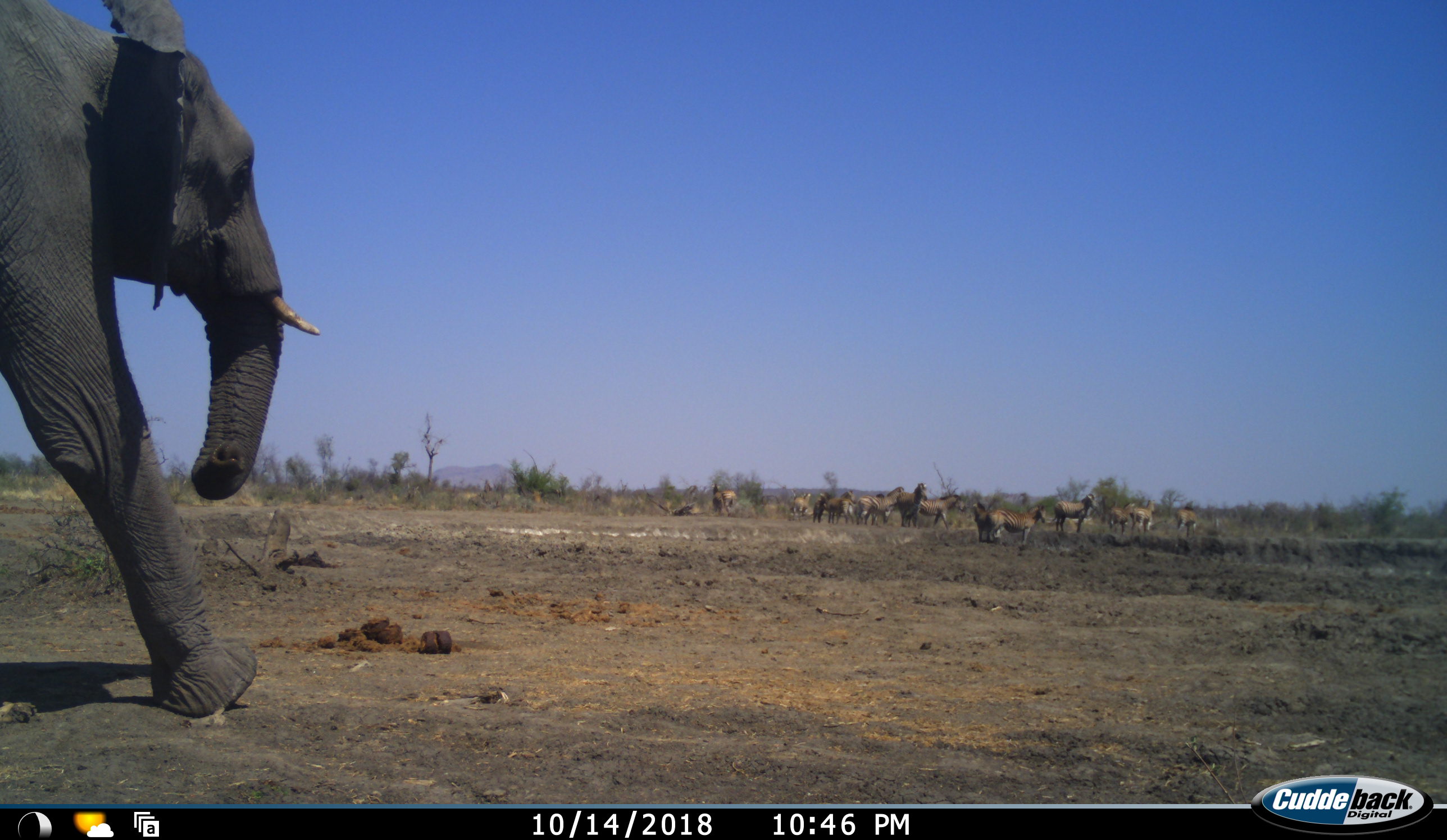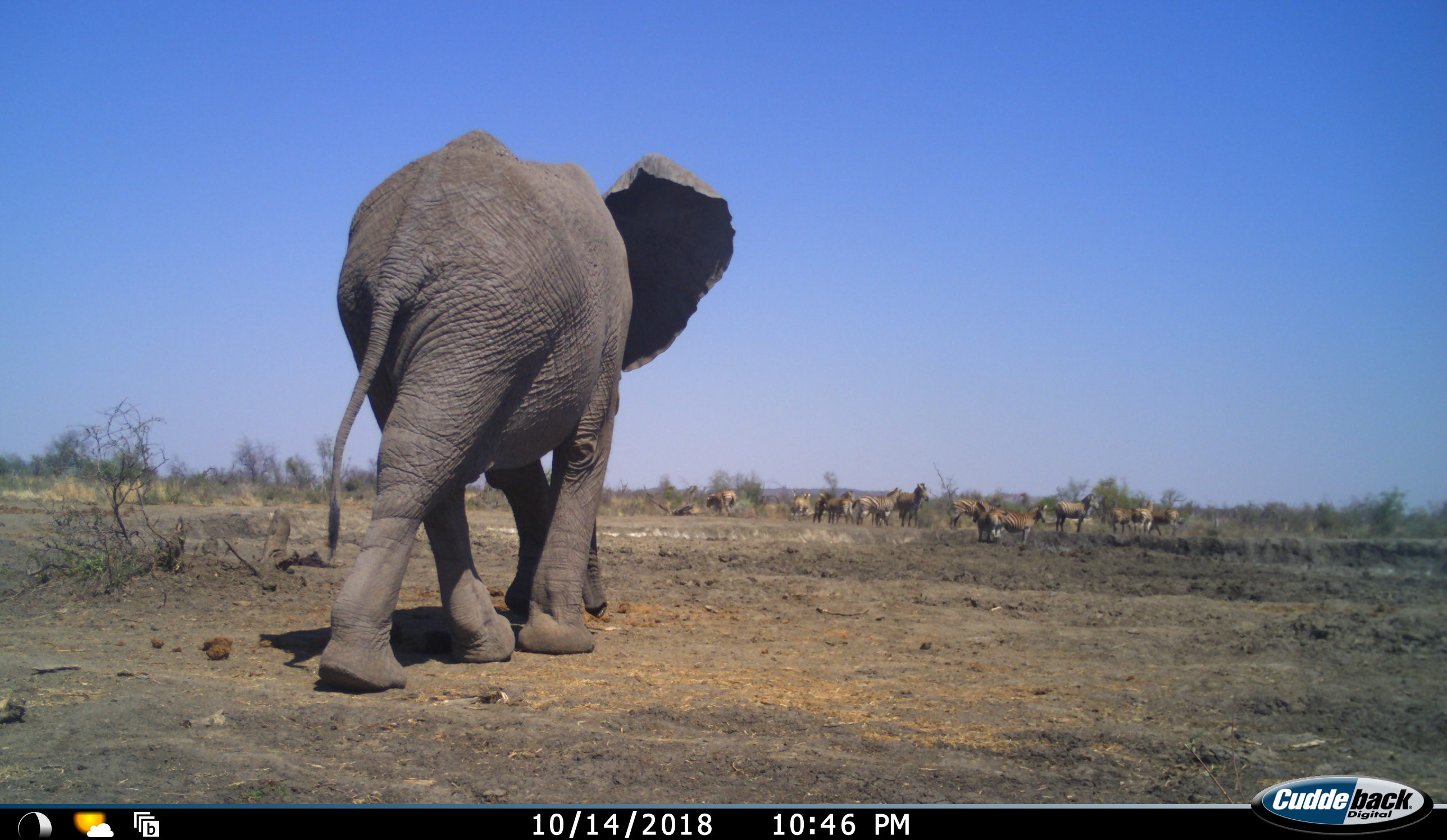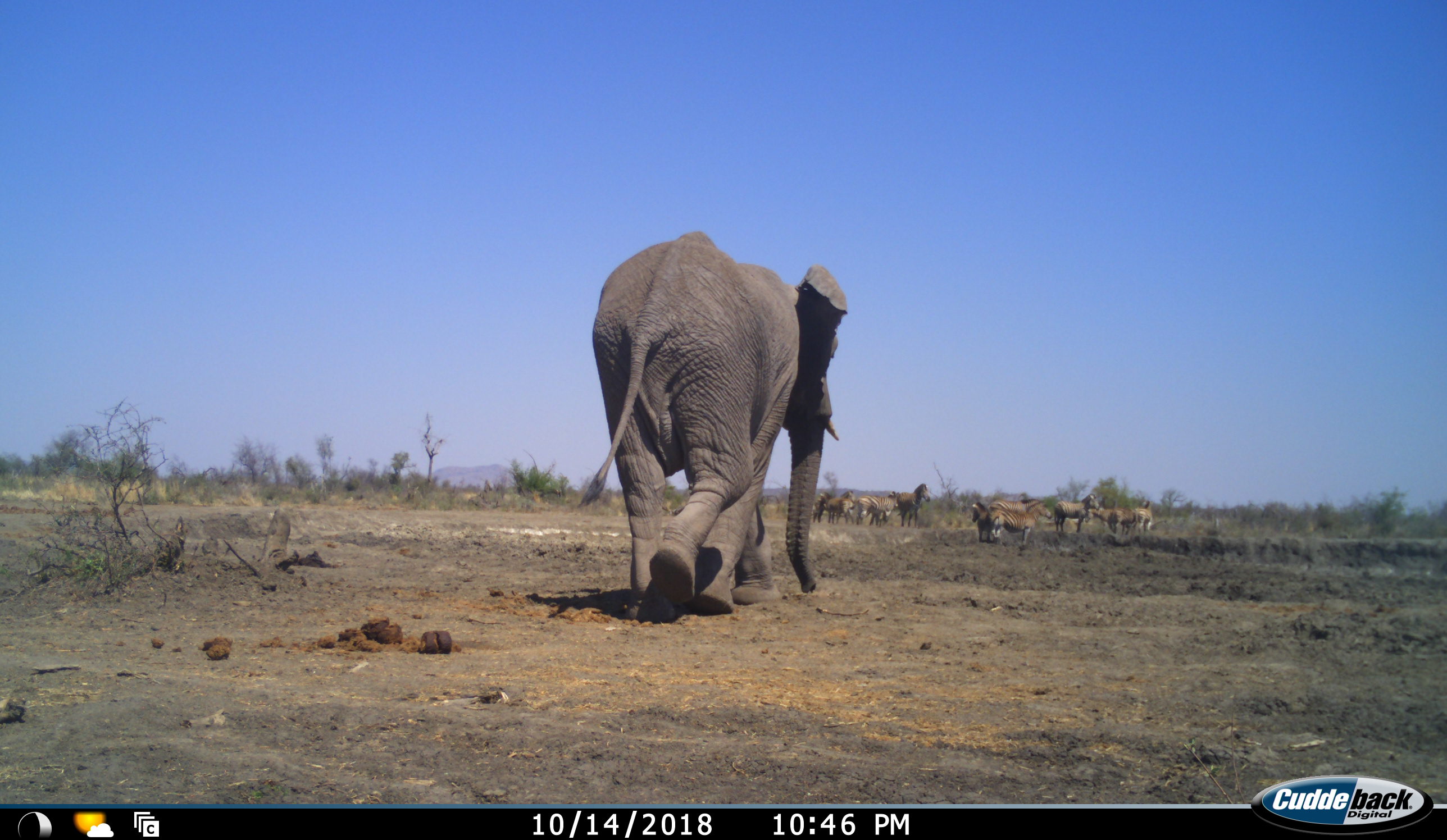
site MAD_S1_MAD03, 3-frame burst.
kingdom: Animalia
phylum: Chordata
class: Mammalia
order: Proboscidea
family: Elephantidae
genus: Loxodonta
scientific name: Loxodonta africana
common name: african bush elephant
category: elephant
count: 1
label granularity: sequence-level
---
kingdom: Animalia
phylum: Chordata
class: Mammalia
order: Perissodactyla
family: Equidae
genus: Equus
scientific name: Equus quagga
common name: plains zebra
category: zebraplains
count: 11-50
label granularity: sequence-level